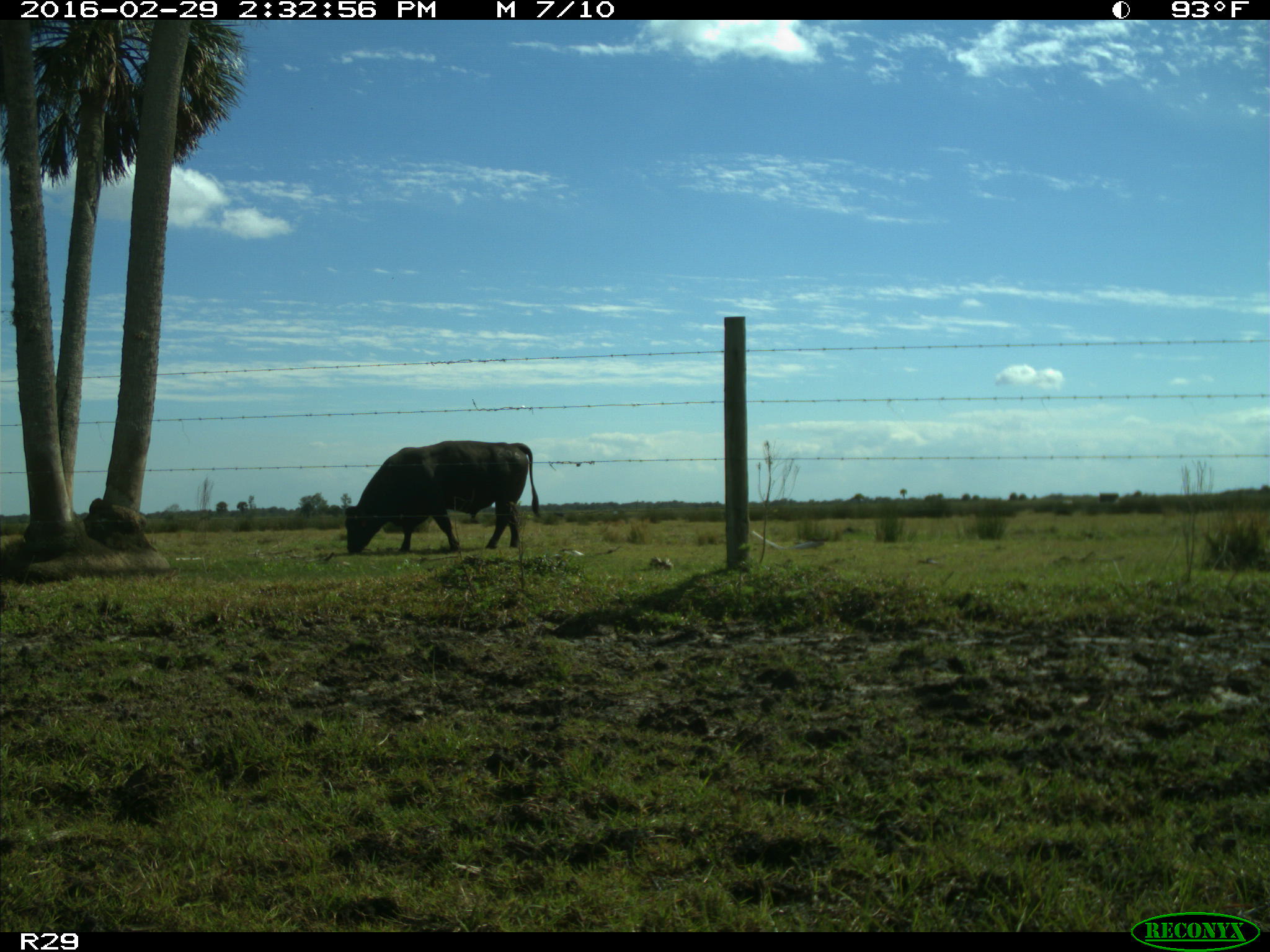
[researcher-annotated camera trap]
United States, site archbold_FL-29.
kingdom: Animalia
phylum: Chordata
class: Mammalia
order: Artiodactyla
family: Bovidae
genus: Bos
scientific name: Bos taurus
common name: domestic cow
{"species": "Bos taurus (domestic cow)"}